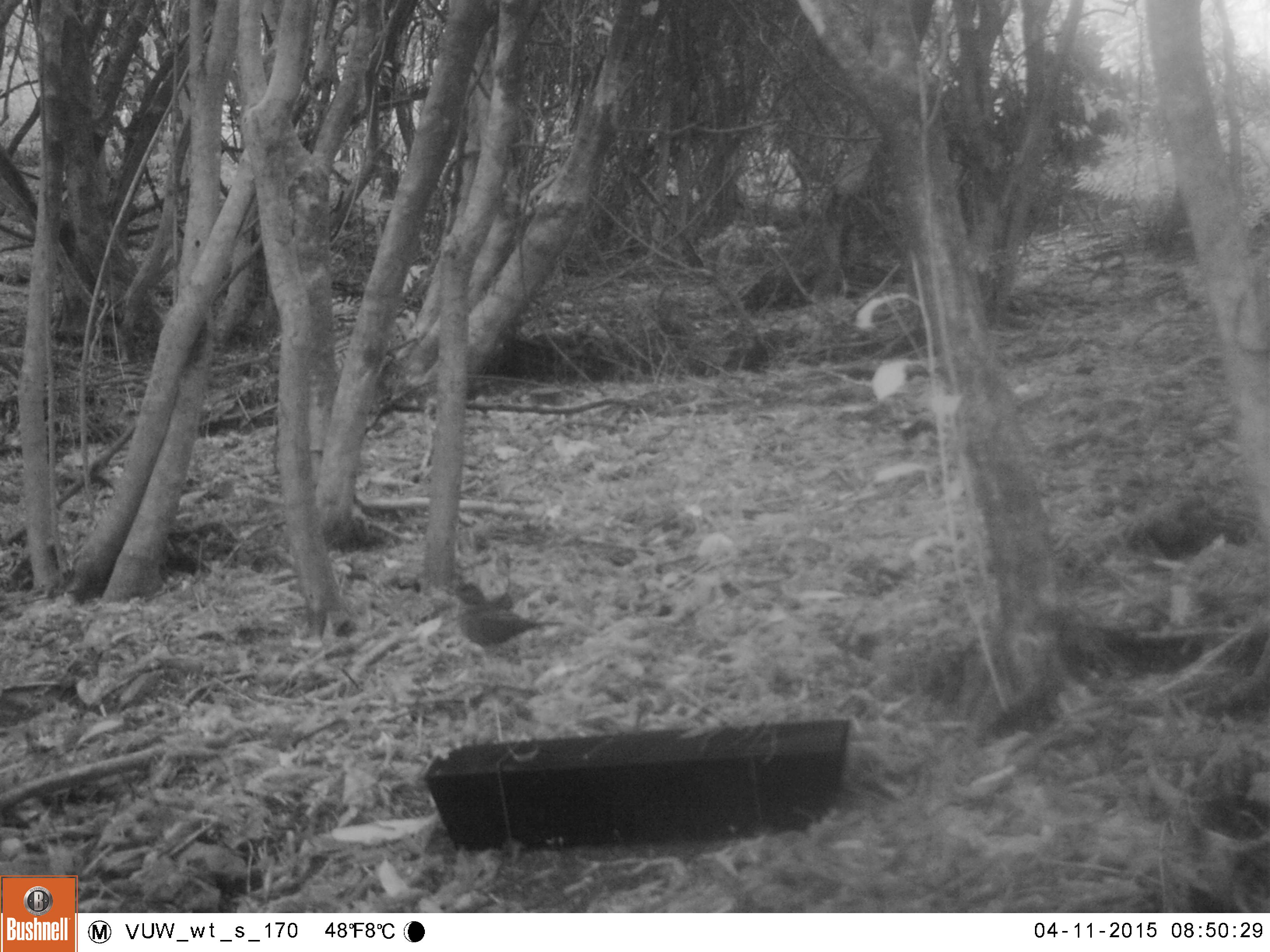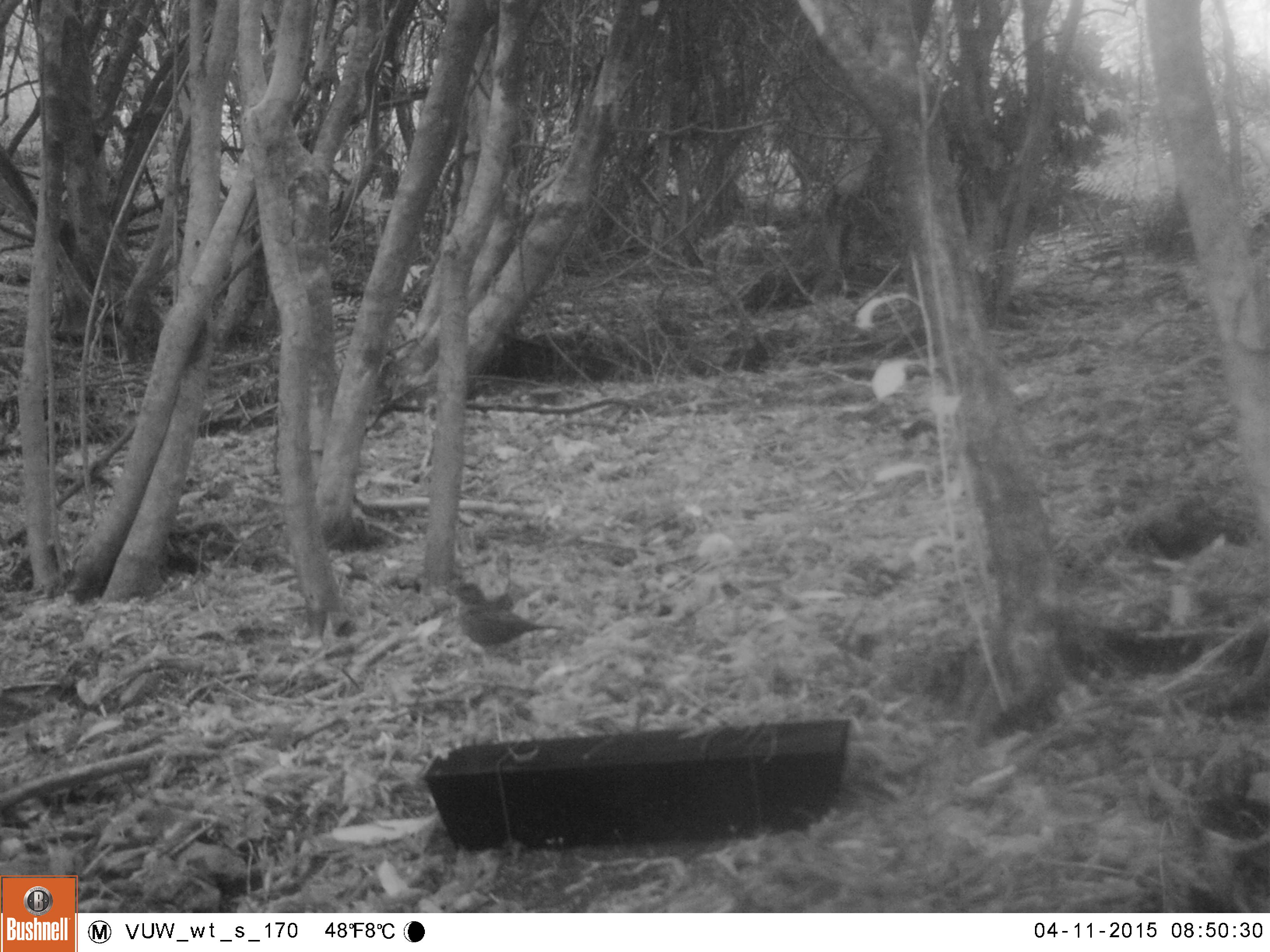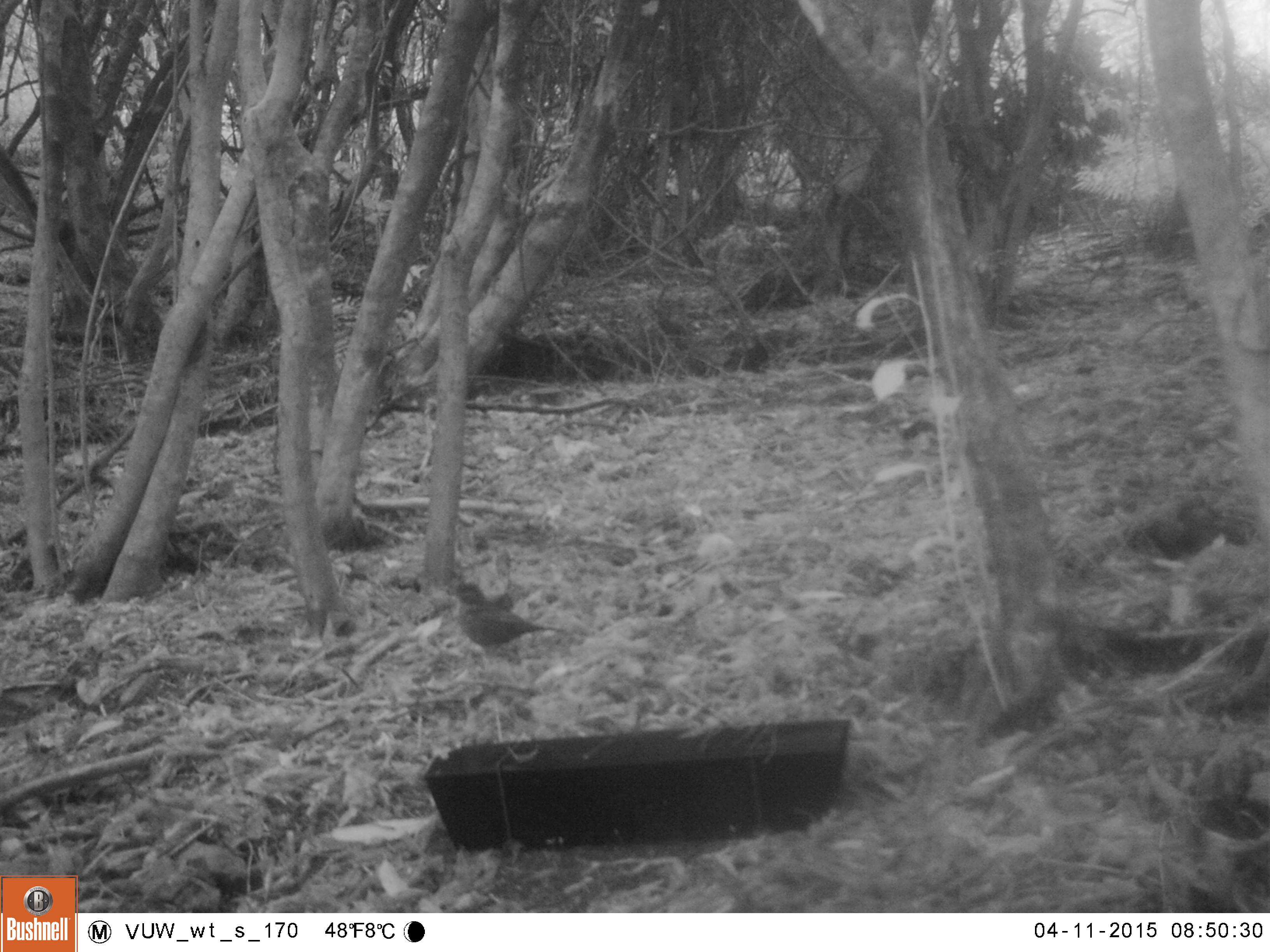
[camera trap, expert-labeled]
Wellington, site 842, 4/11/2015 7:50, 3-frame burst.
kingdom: Animalia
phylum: Chordata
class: Aves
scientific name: Aves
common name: bird